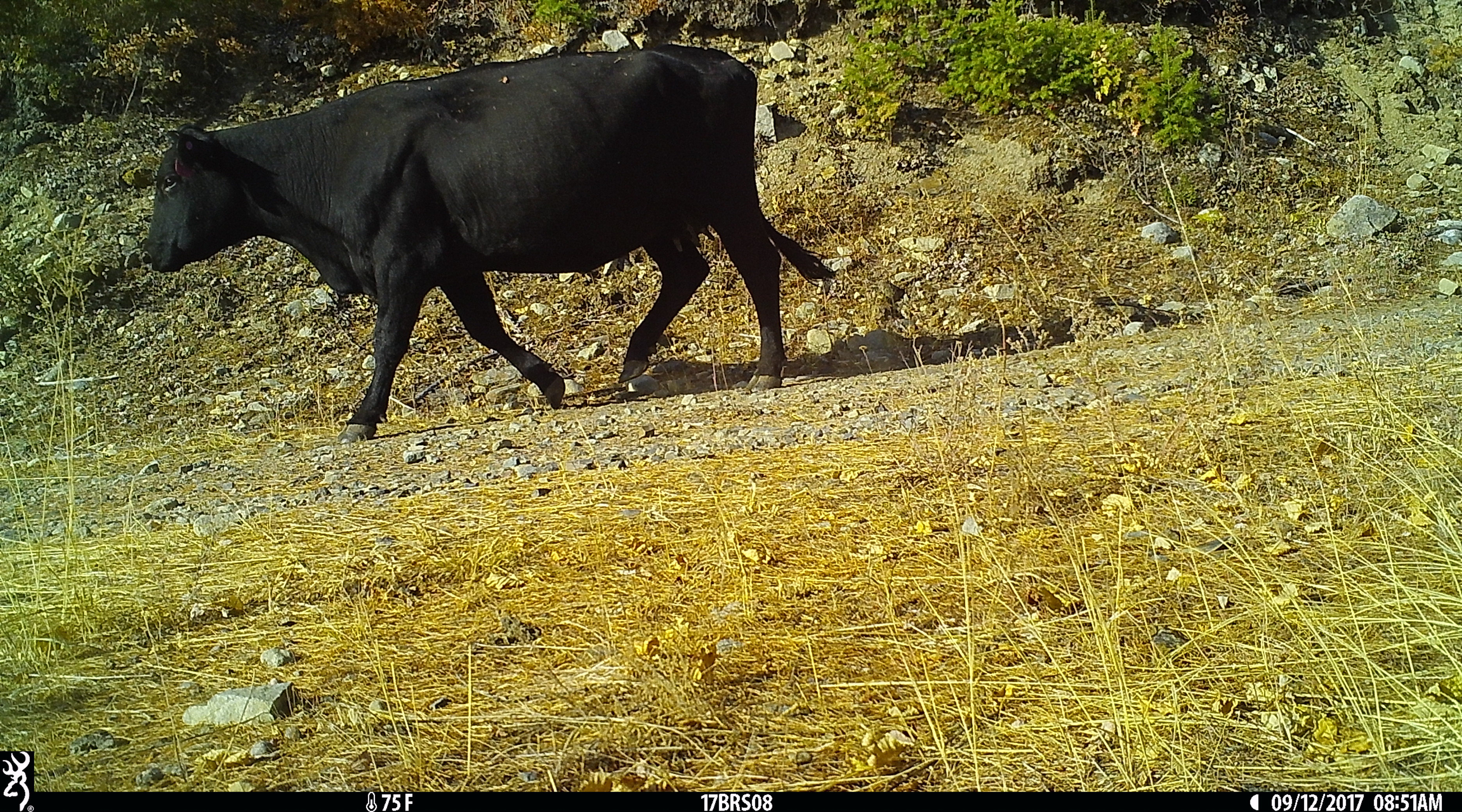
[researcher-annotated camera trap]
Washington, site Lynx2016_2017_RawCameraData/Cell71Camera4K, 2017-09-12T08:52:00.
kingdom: Animalia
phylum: Chordata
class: Mammalia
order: Artiodactyla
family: Bovidae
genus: Bos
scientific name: Bos taurus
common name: domestic cattle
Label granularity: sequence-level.